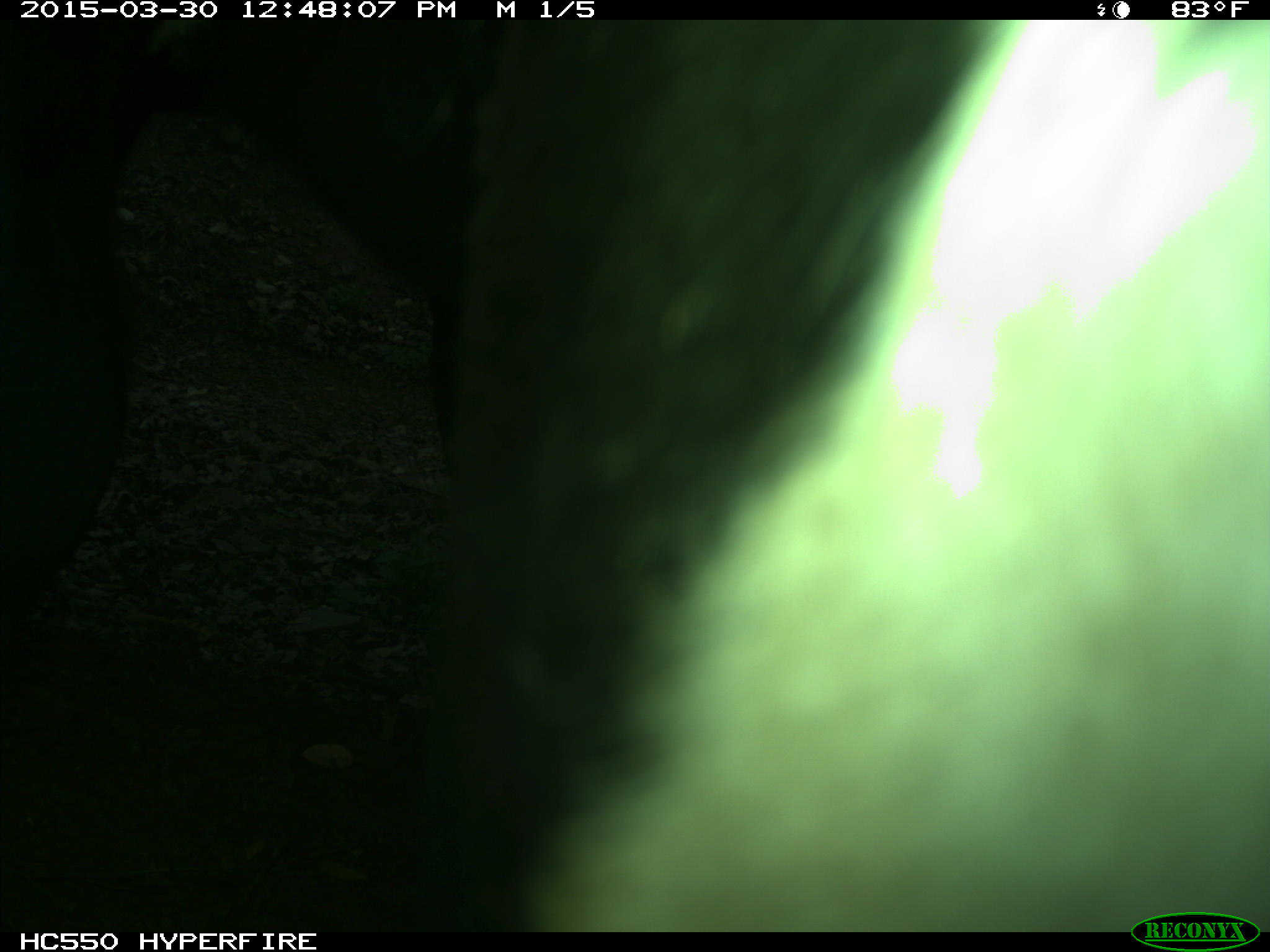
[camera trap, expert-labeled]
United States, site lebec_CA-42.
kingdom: Animalia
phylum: Chordata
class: Mammalia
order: Artiodactyla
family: Bovidae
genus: Bos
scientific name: Bos taurus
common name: domestic cow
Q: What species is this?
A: Bos taurus (domestic cow).